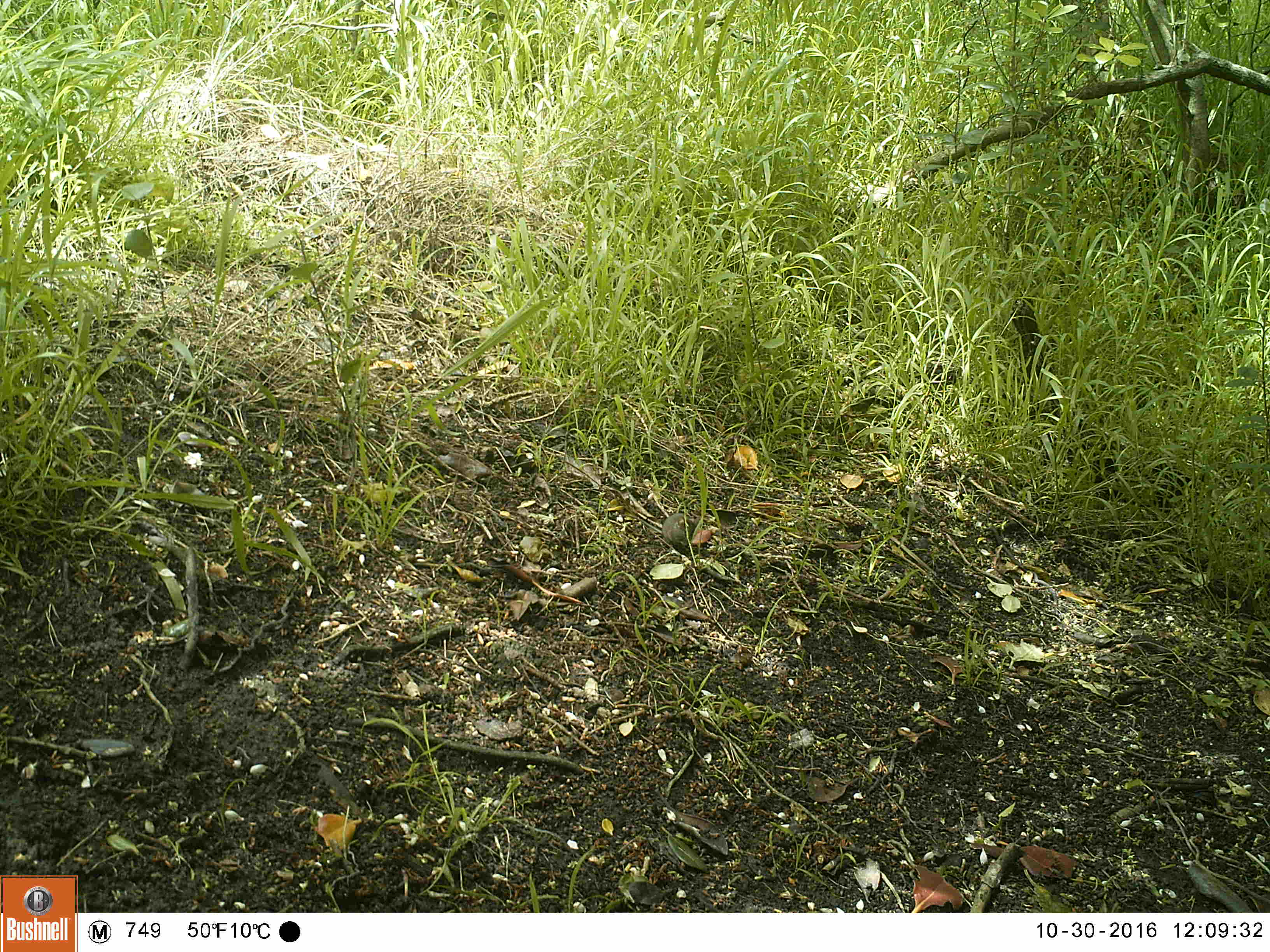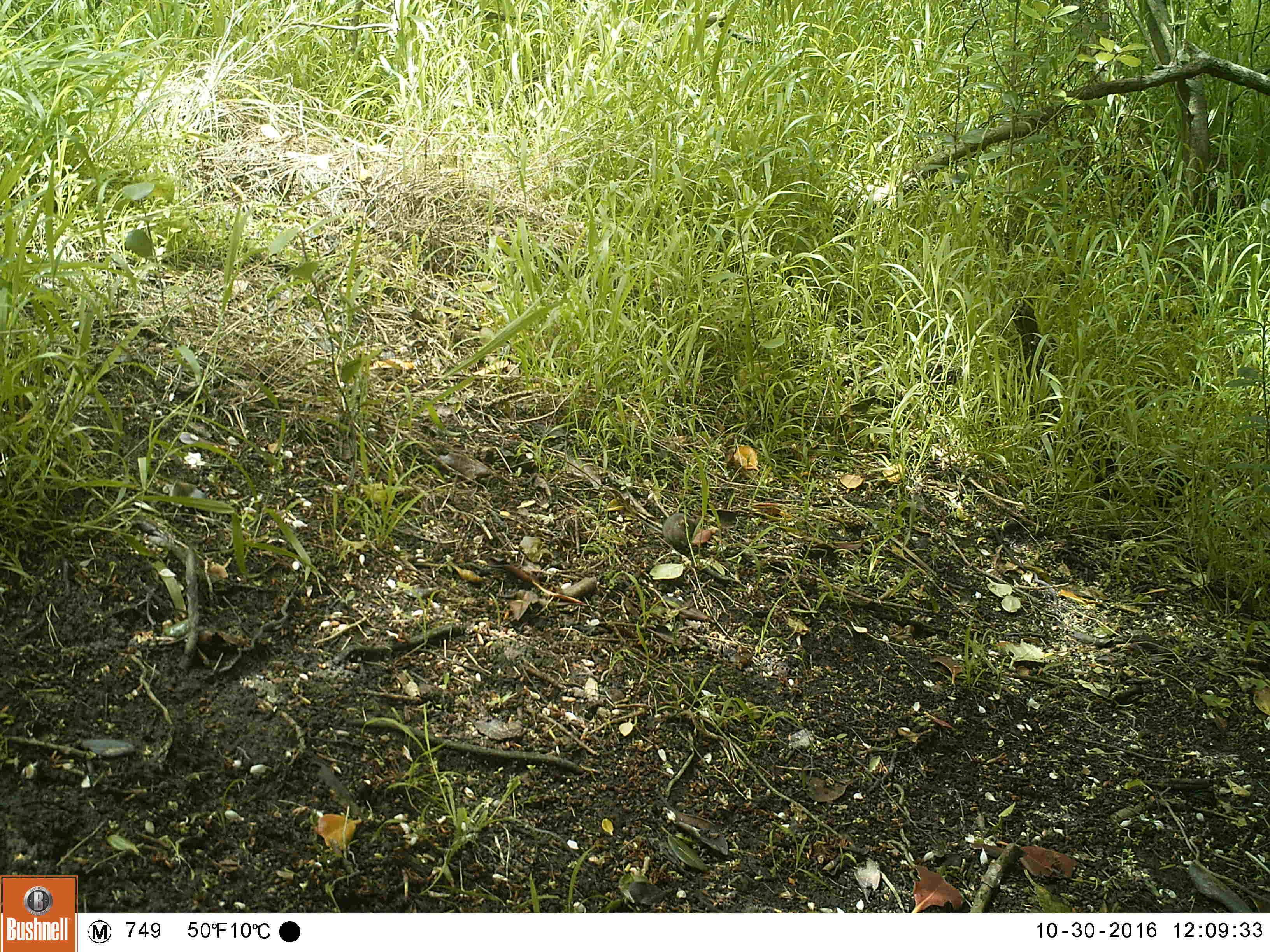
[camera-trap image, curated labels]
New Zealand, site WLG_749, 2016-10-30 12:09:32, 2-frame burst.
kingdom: Animalia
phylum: Chordata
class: Mammalia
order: Rodentia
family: Muridae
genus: Mus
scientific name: Mus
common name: mouse